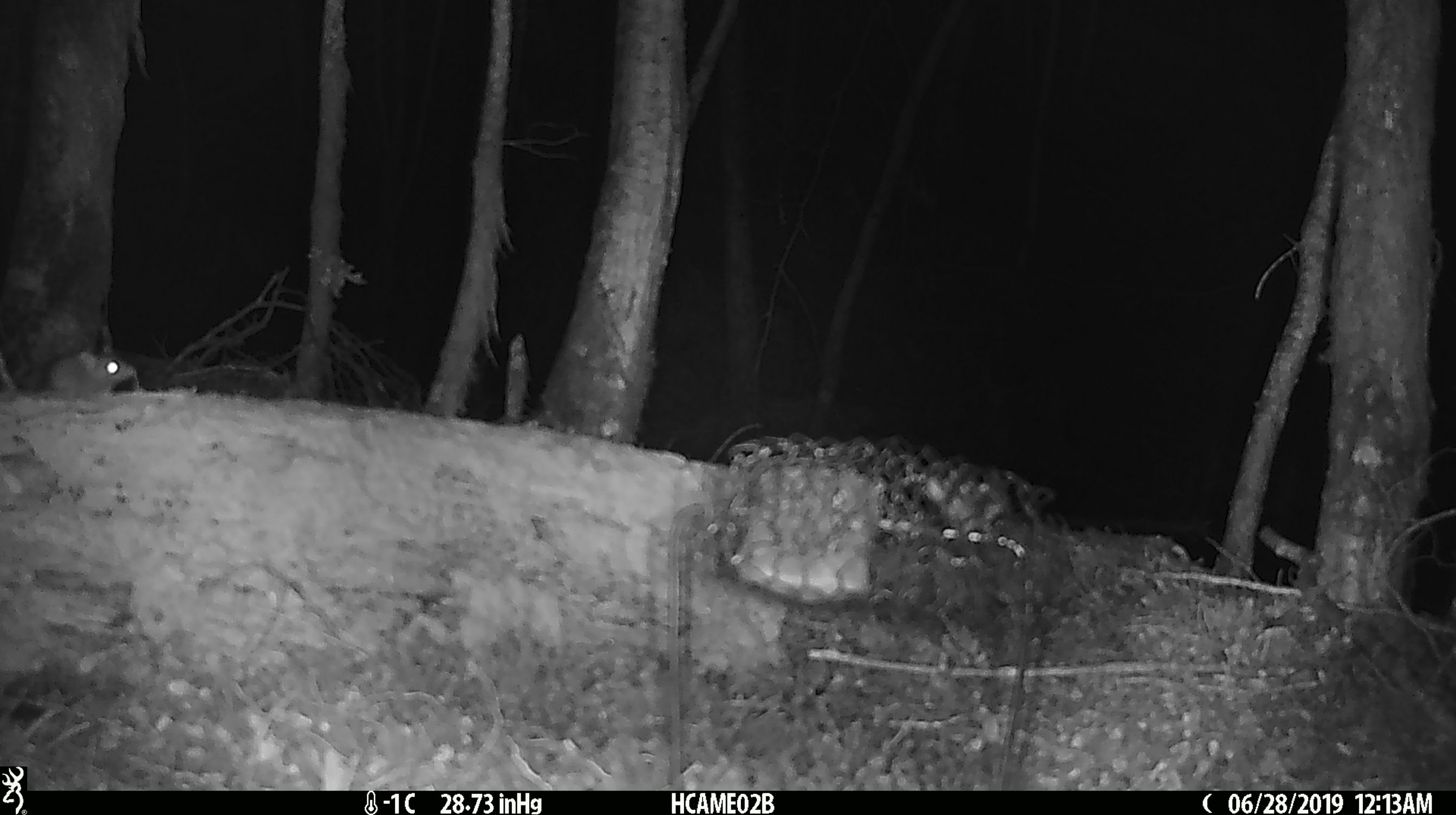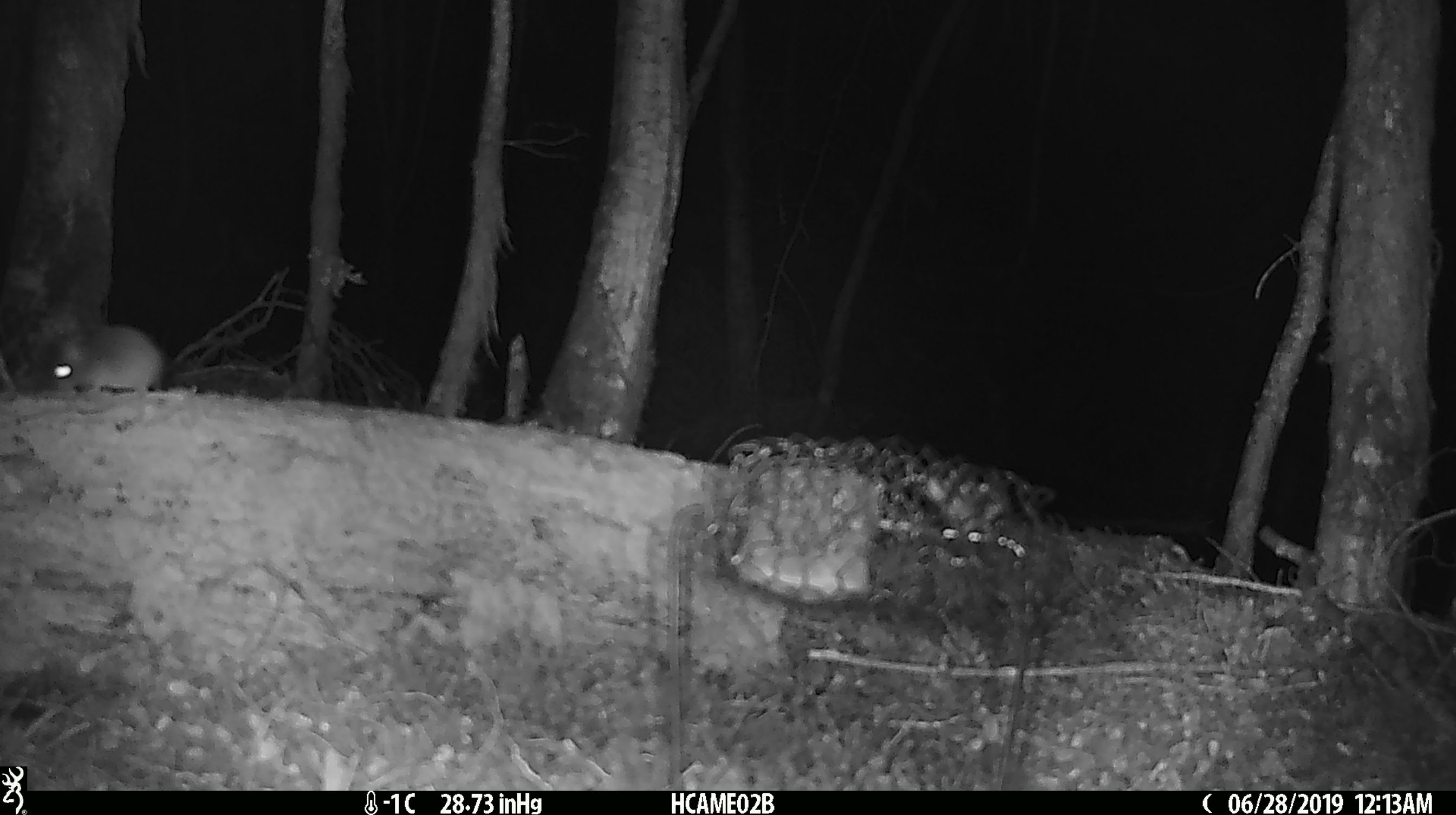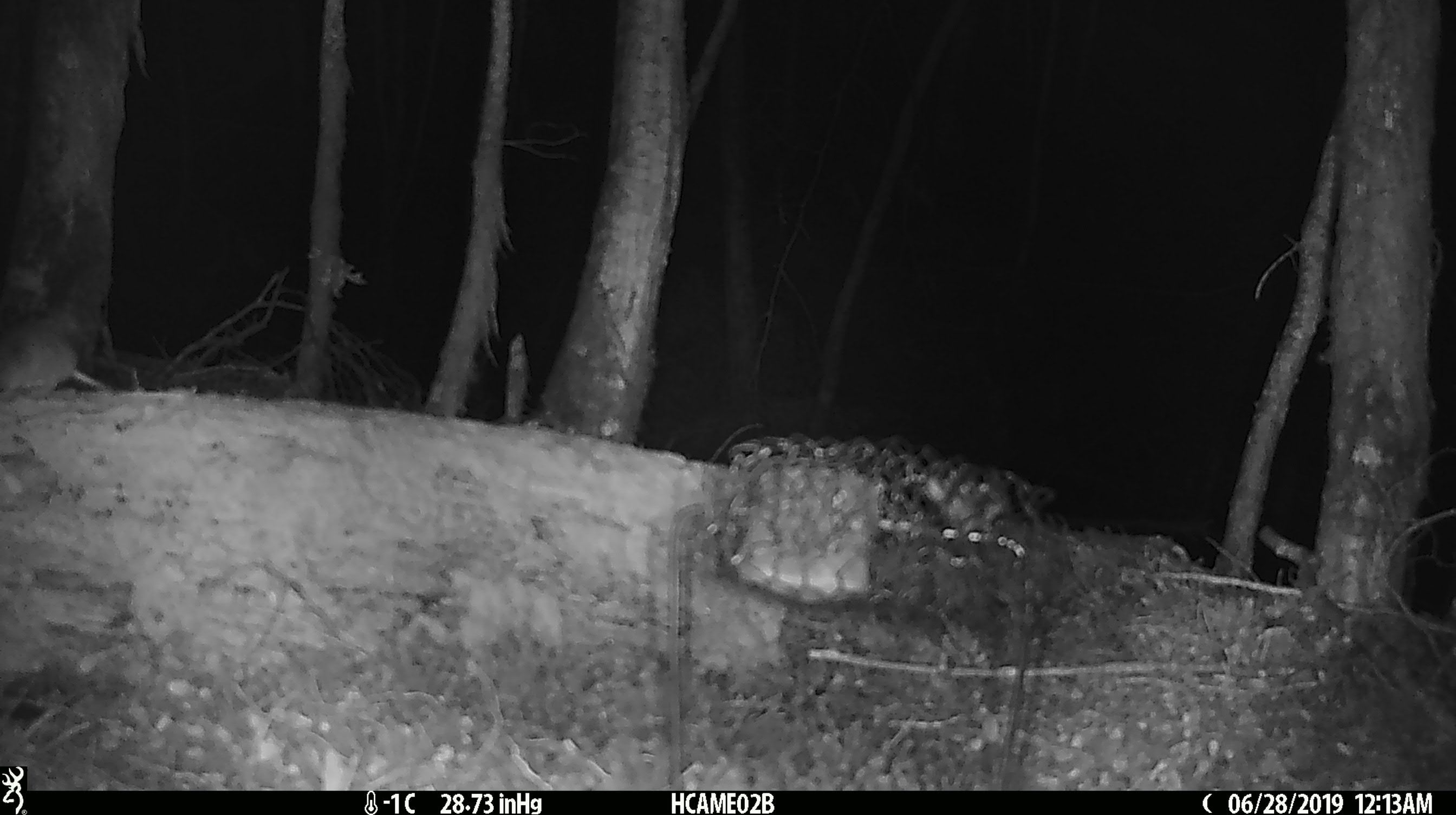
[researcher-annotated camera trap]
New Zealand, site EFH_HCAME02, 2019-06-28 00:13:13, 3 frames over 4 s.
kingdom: Animalia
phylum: Chordata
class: Mammalia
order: Rodentia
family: Muridae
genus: Mus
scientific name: Mus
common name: mouse